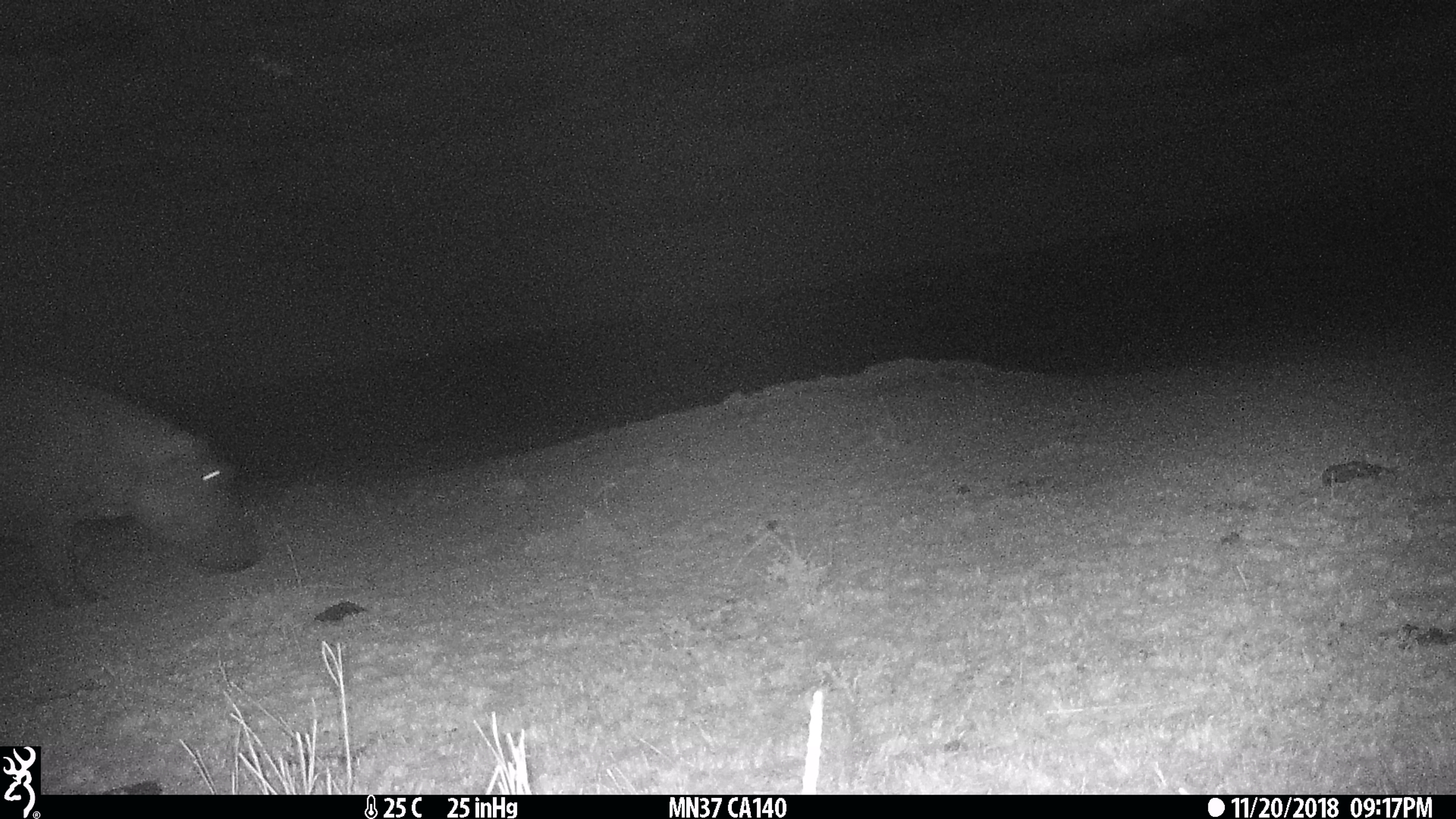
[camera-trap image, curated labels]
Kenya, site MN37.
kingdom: Animalia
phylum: Chordata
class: Mammalia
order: Artiodactyla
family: Hippopotamidae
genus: Hippopotamus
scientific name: Hippopotamus amphibius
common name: hippopotamus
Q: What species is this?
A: Hippopotamus (Hippopotamus amphibius).